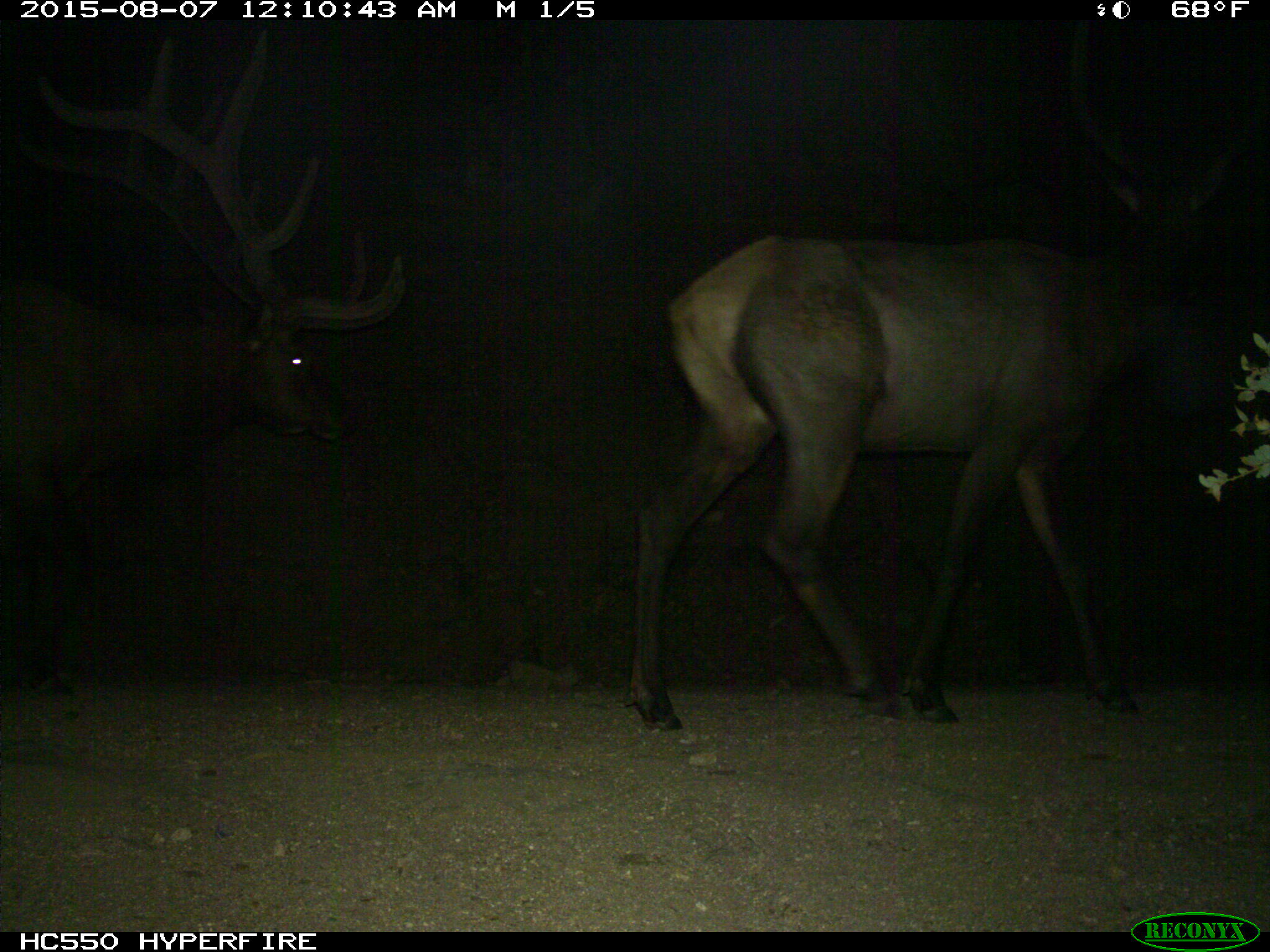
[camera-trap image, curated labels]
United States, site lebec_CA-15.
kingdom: Animalia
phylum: Chordata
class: Mammalia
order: Artiodactyla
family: Cervidae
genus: Cervus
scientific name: Cervus canadensis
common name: elk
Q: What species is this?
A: Cervus canadensis (elk).